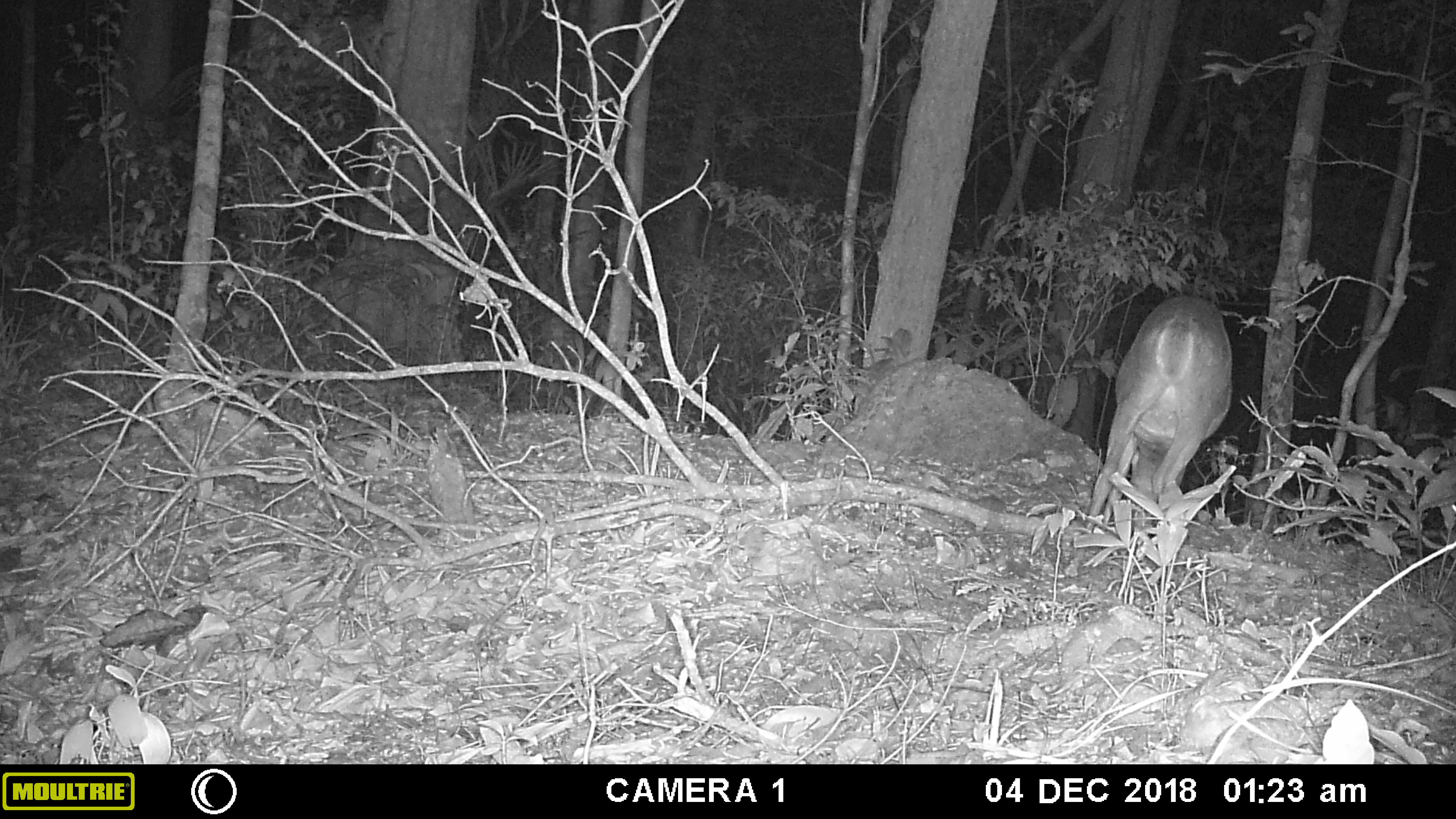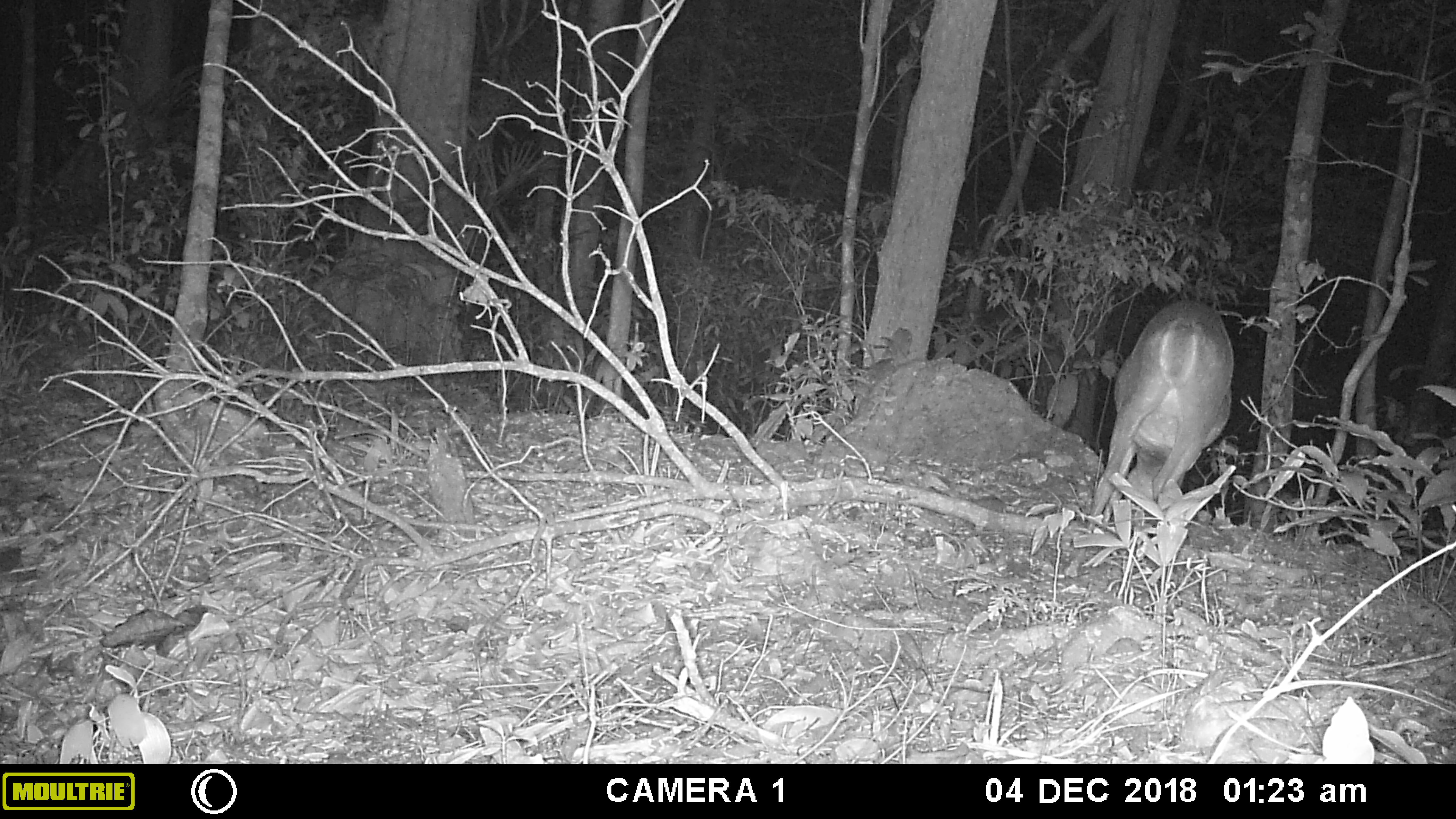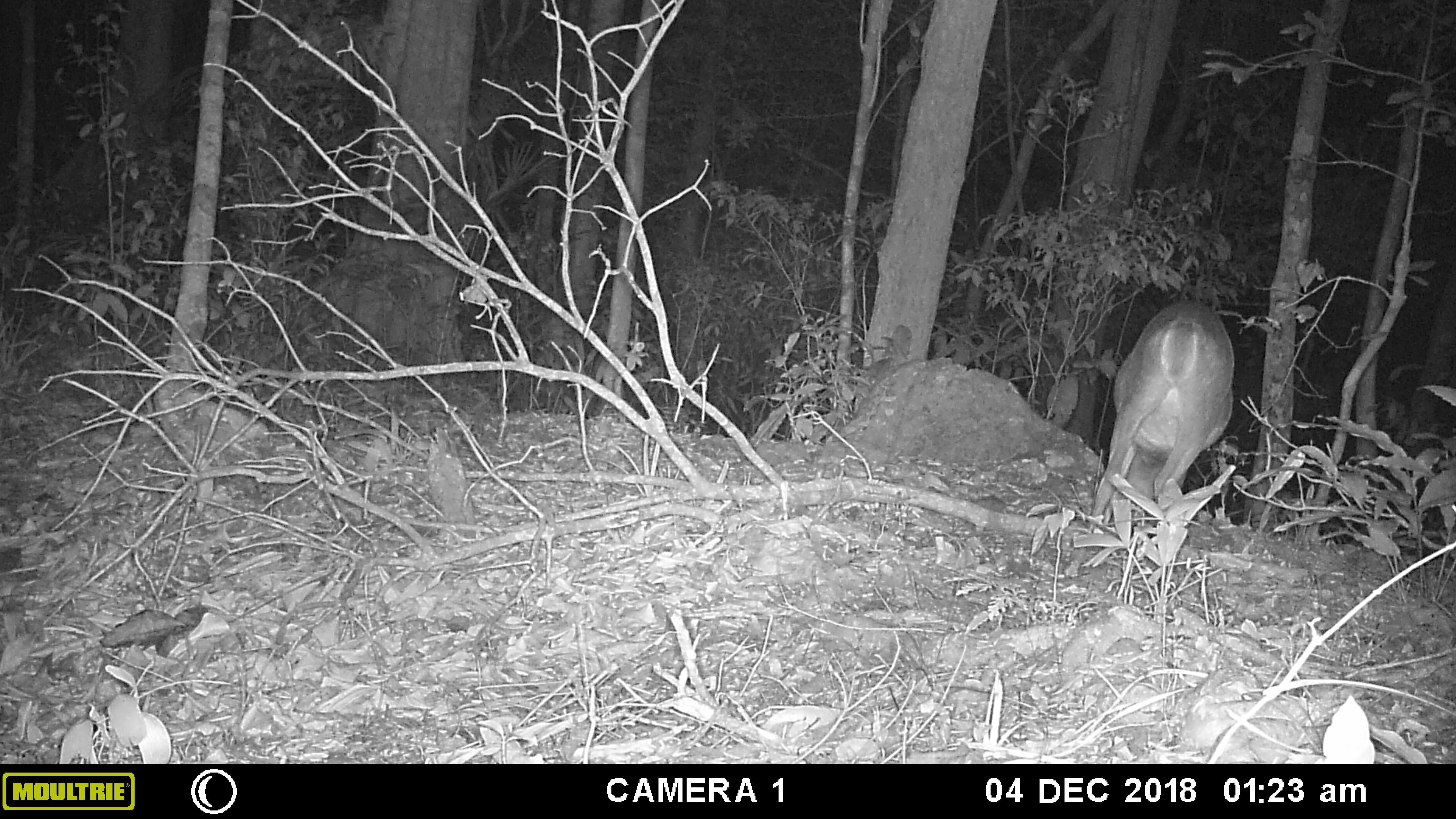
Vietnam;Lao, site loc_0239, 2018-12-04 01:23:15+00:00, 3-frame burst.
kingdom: Animalia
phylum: Chordata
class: Mammalia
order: Artiodactyla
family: Cervidae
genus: Muntiacus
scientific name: Muntiacus vuquangensis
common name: large-antlered muntjac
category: large antlered muntjac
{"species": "large antlered muntjac (large-antlered muntjac) (Muntiacus vuquangensis)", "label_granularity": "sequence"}